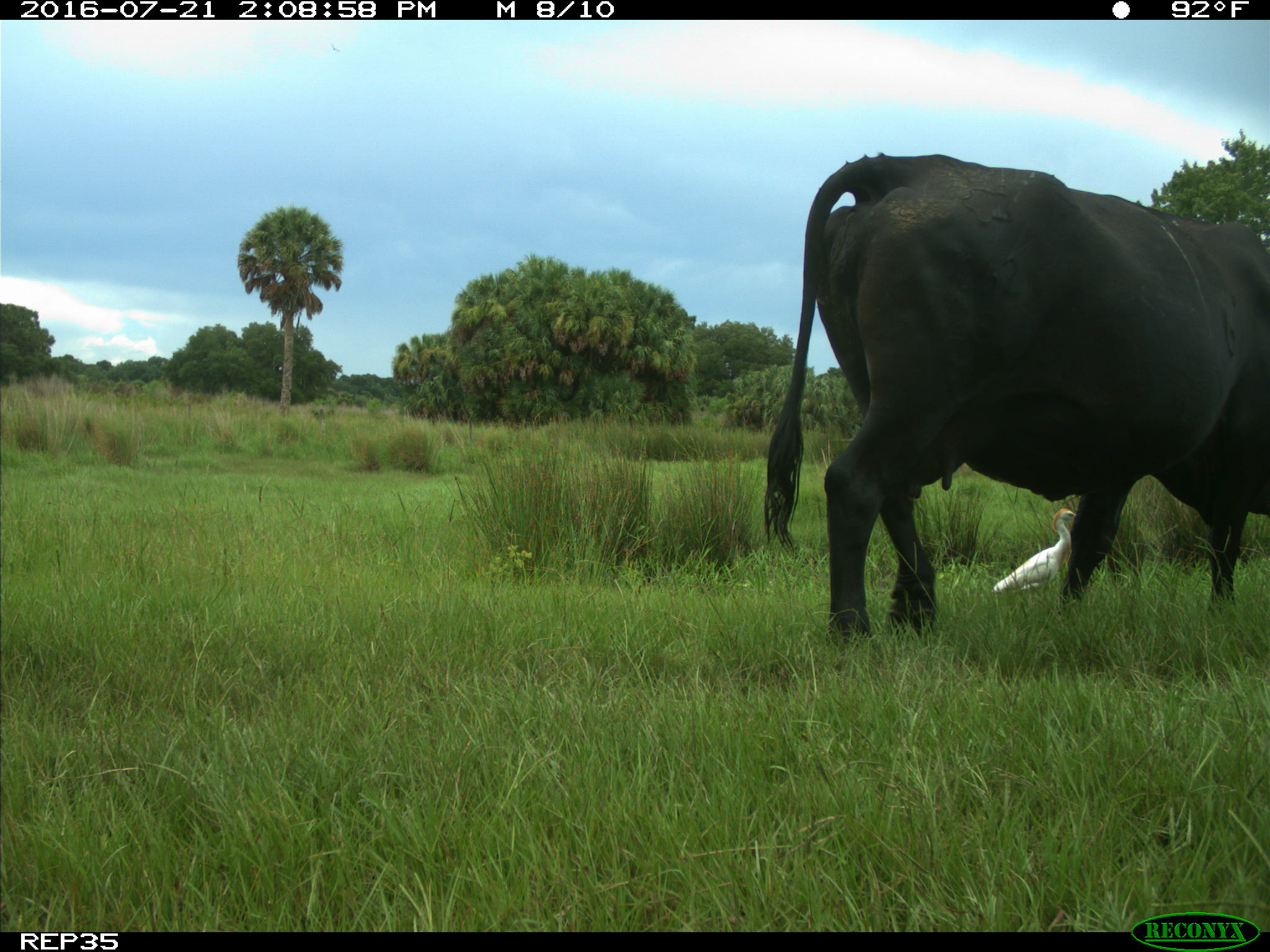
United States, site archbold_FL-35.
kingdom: Animalia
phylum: Chordata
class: Mammalia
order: Artiodactyla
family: Bovidae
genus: Bos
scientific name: Bos taurus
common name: domestic cow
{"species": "Bos taurus (domestic cow)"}